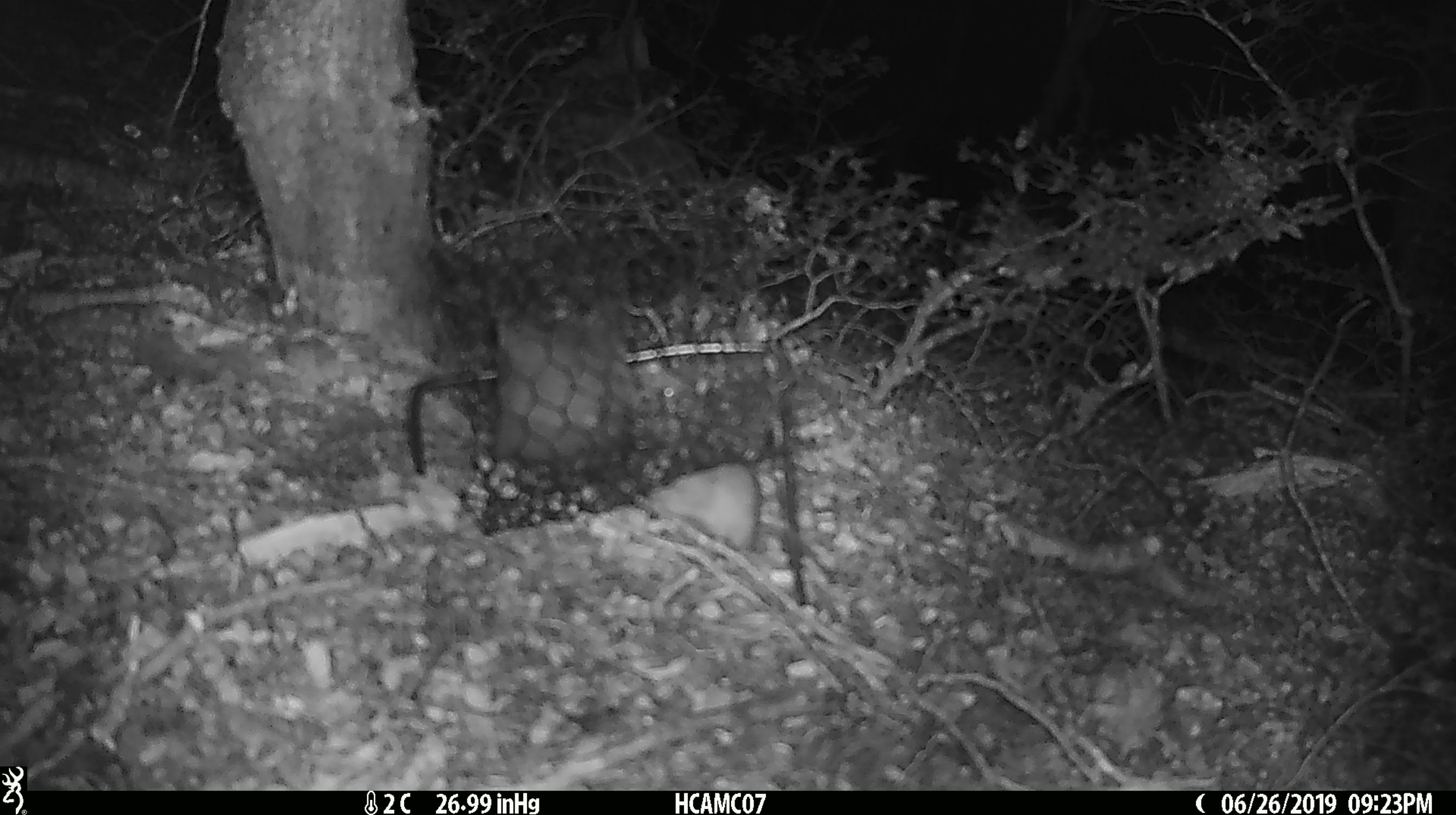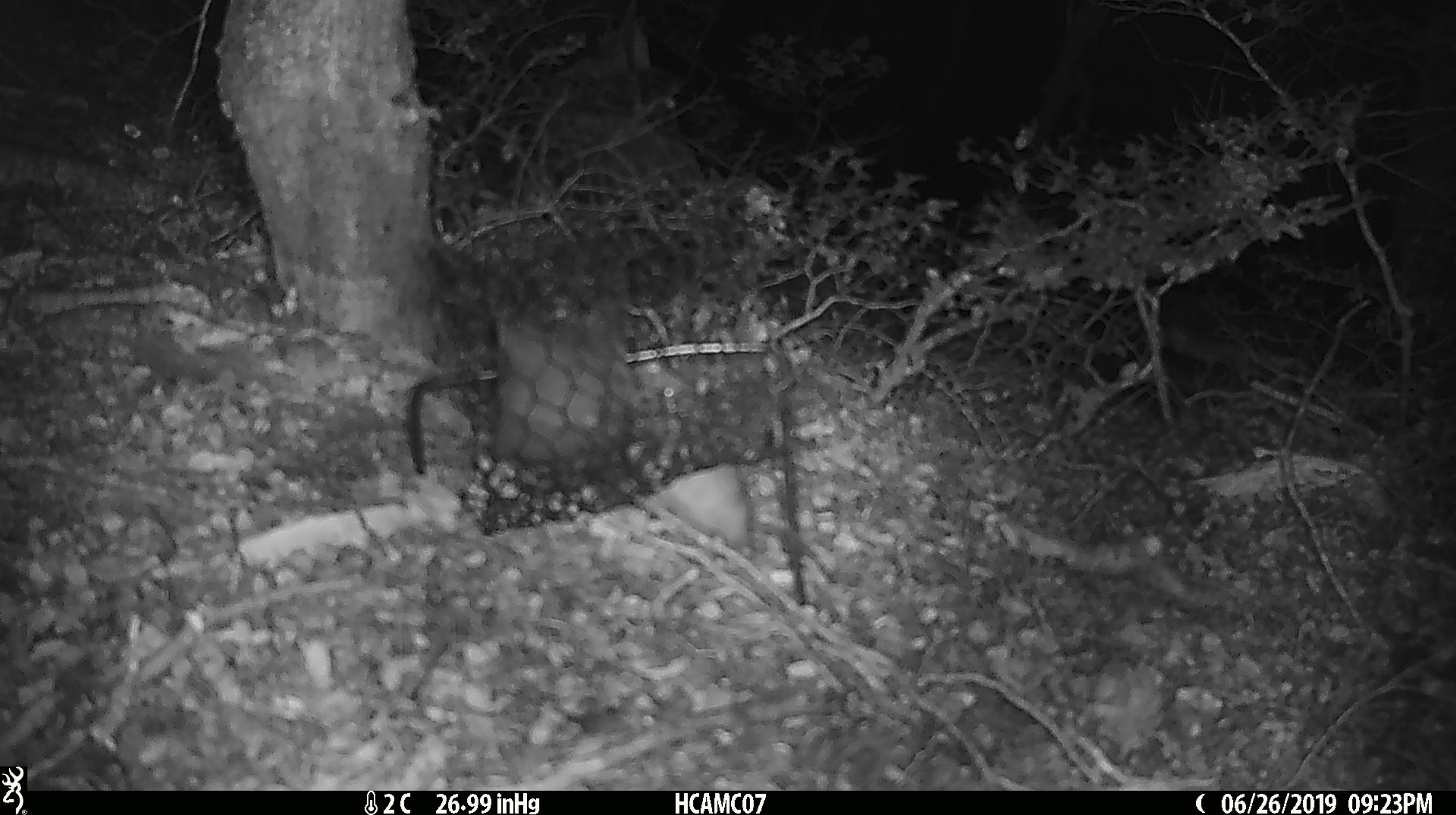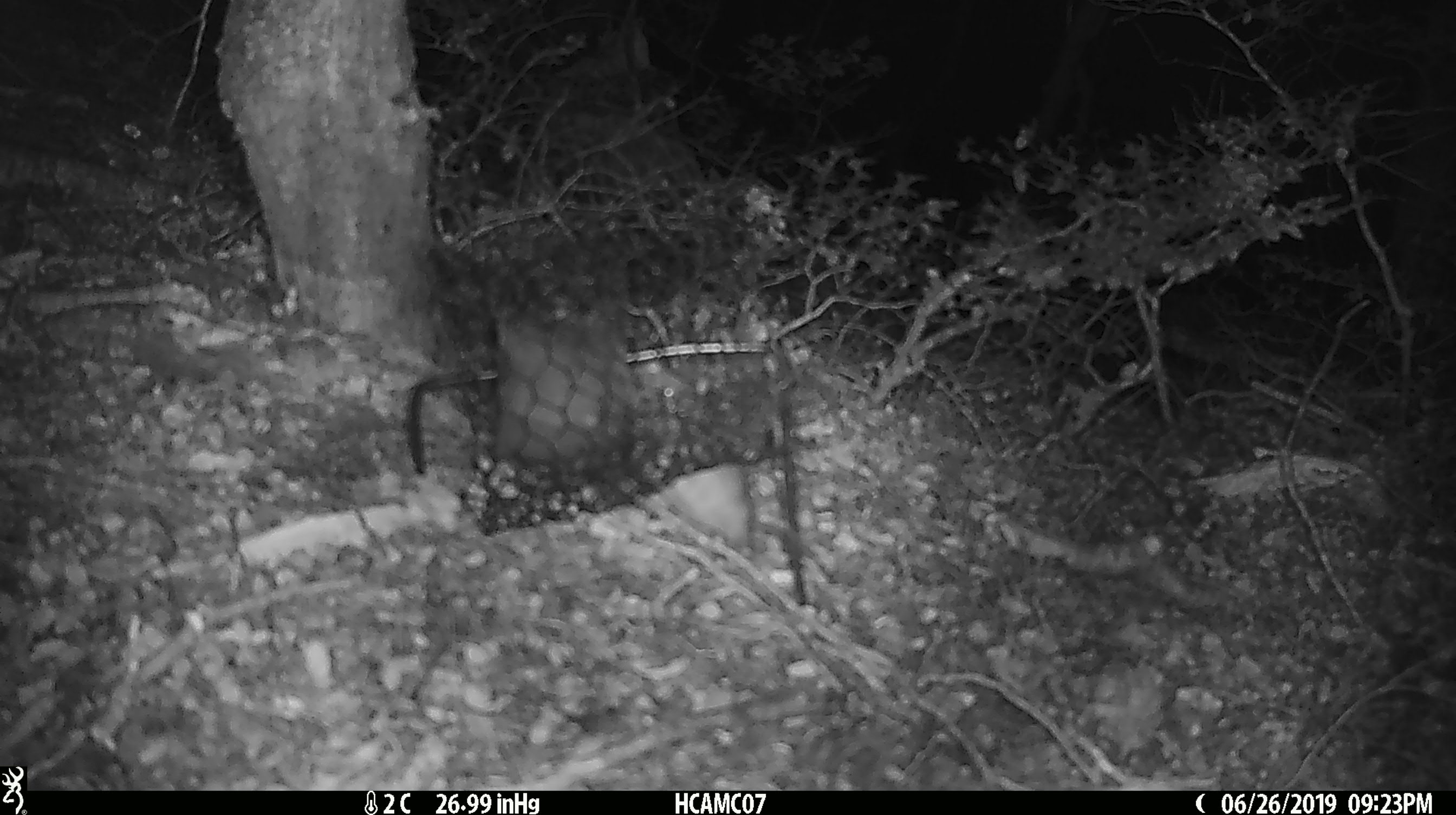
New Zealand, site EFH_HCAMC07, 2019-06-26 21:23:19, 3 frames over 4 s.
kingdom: Animalia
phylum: Chordata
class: Mammalia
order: Rodentia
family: Muridae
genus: Mus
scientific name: Mus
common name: mouse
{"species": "mouse (Mus)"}